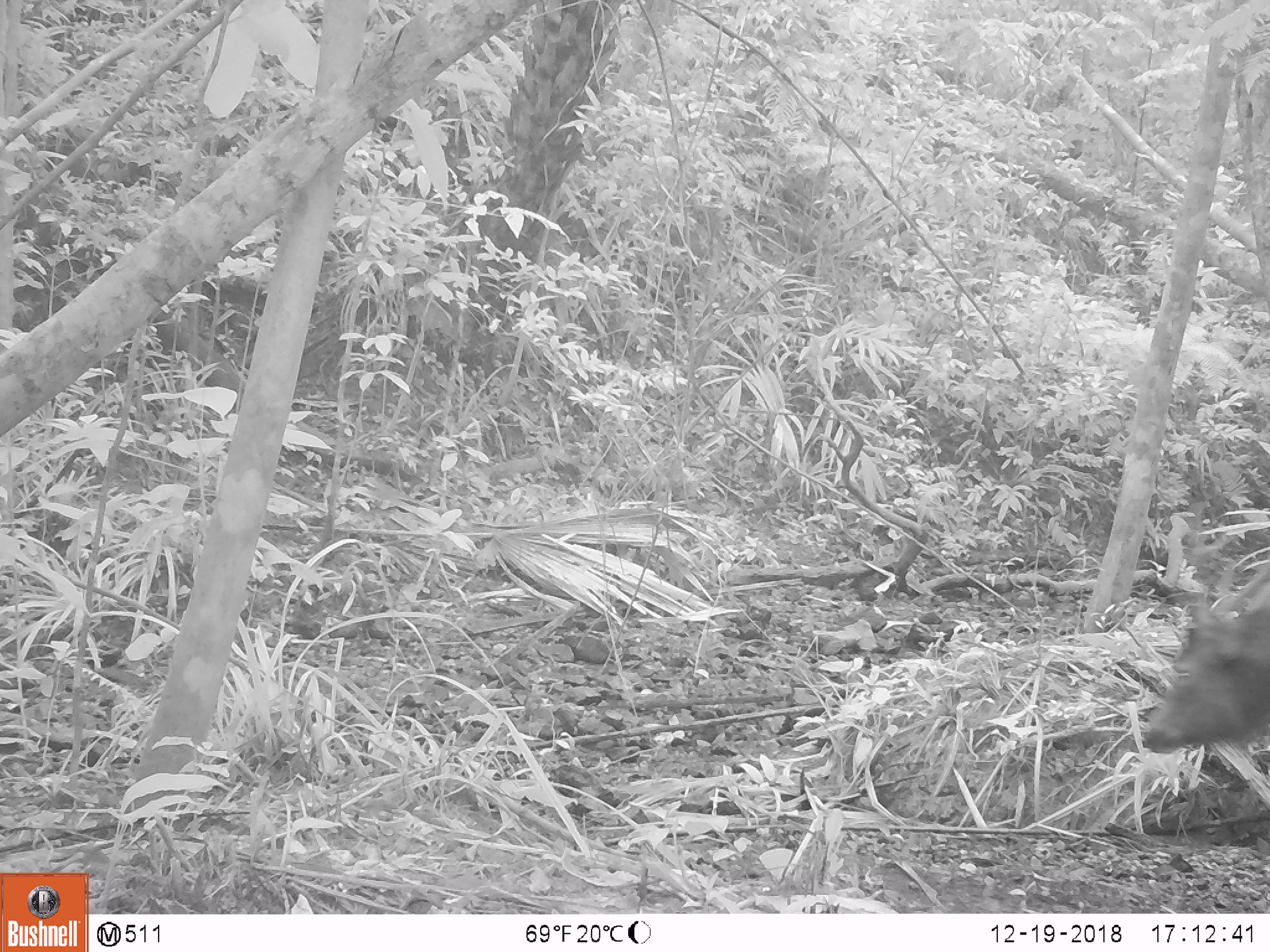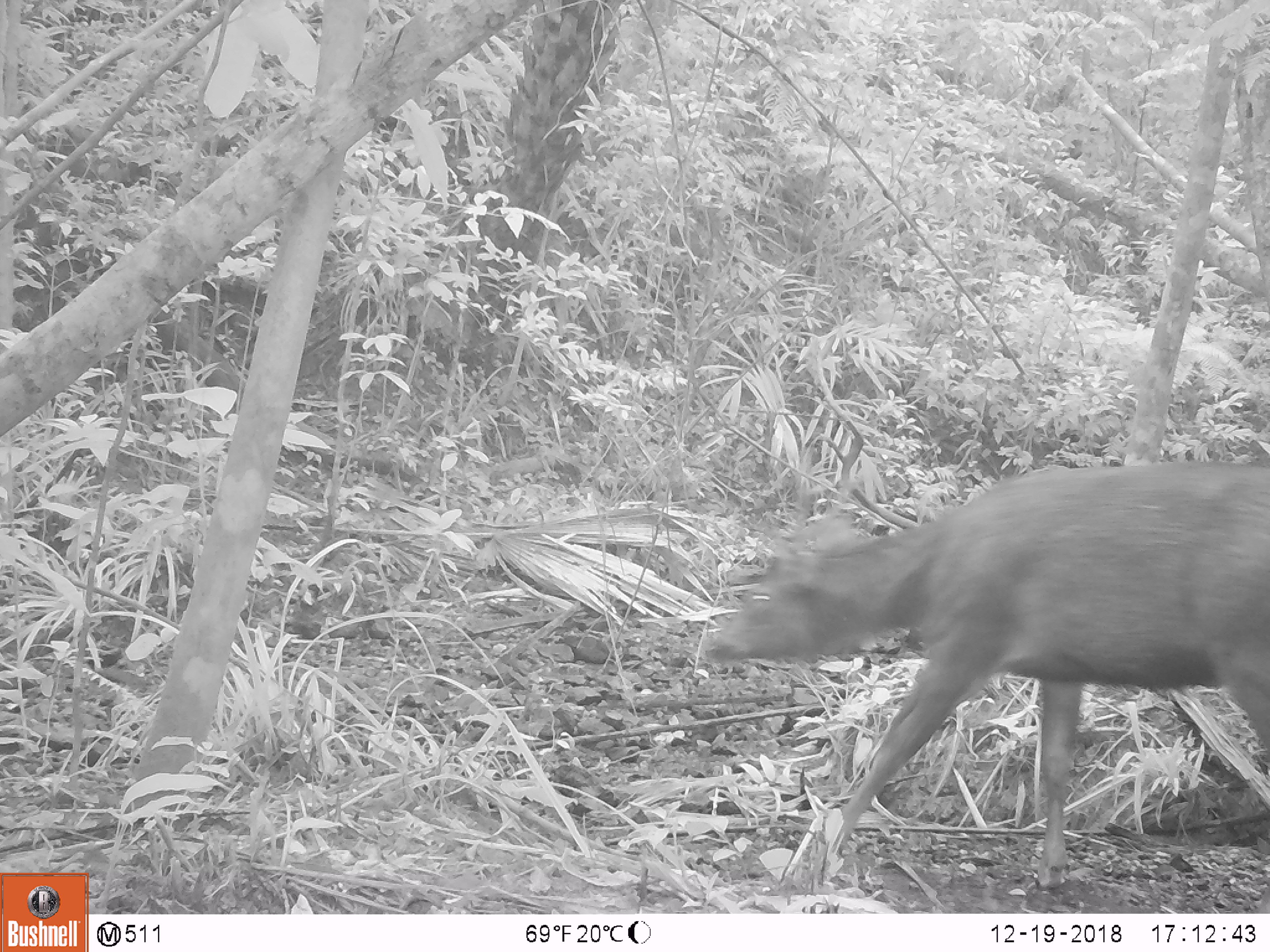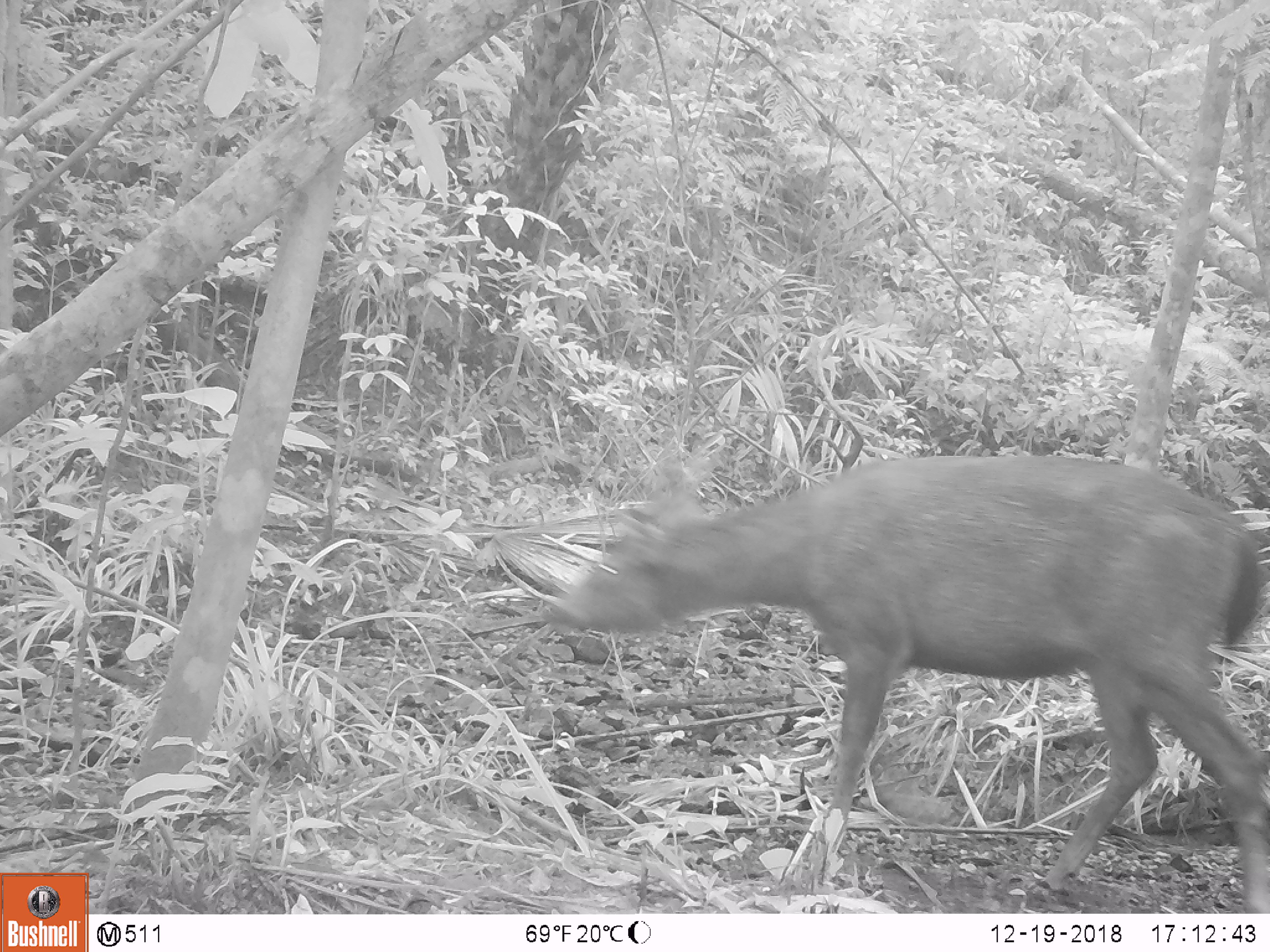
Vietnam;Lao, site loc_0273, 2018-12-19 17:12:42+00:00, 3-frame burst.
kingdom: Animalia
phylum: Chordata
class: Mammalia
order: Artiodactyla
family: Cervidae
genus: Rusa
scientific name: Rusa unicolor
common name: sambar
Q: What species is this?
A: Sambar (Rusa unicolor).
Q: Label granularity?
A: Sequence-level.